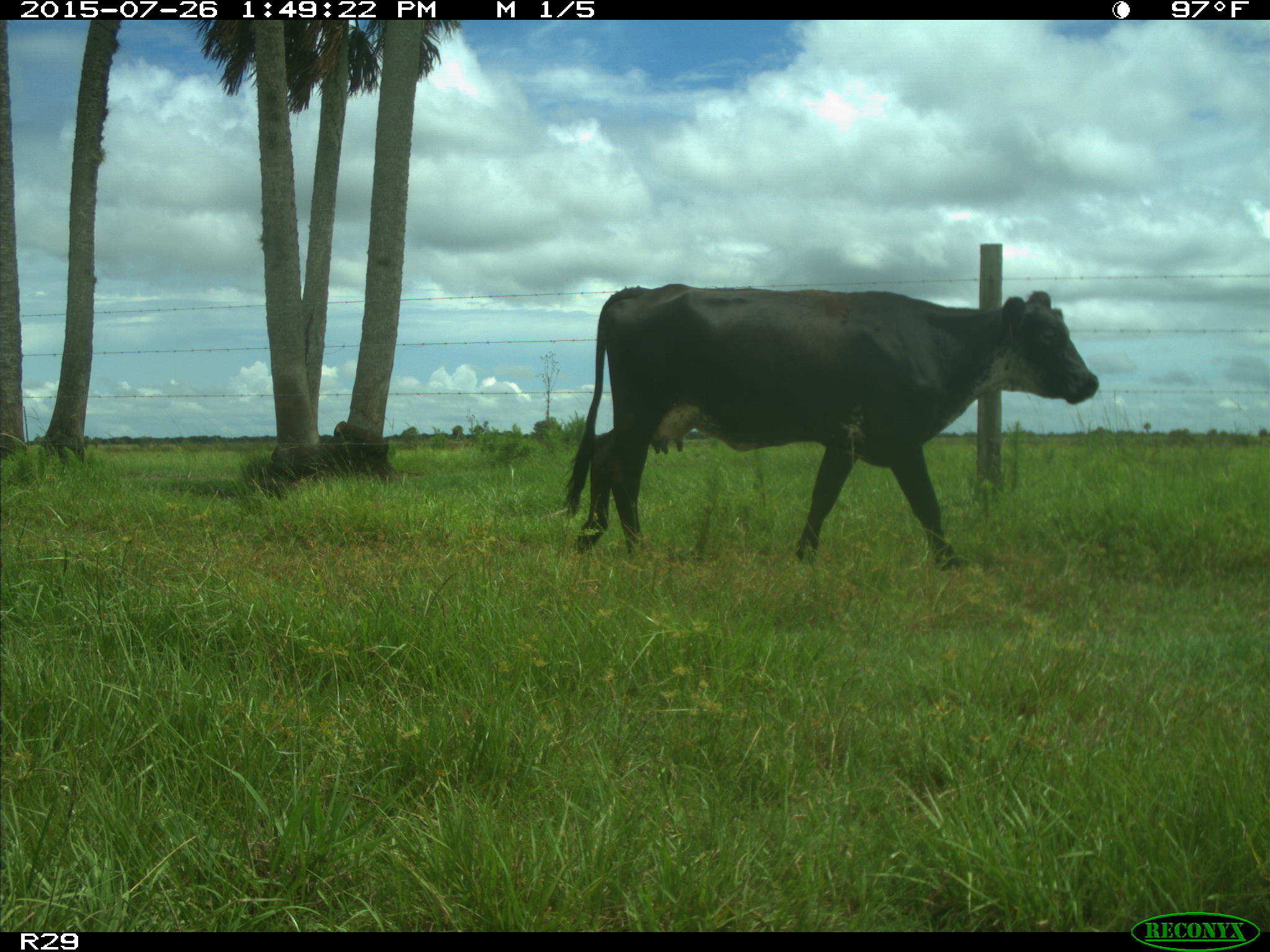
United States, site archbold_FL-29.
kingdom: Animalia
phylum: Chordata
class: Mammalia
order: Artiodactyla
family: Bovidae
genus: Bos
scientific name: Bos taurus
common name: domestic cow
Bos taurus (domestic cow).